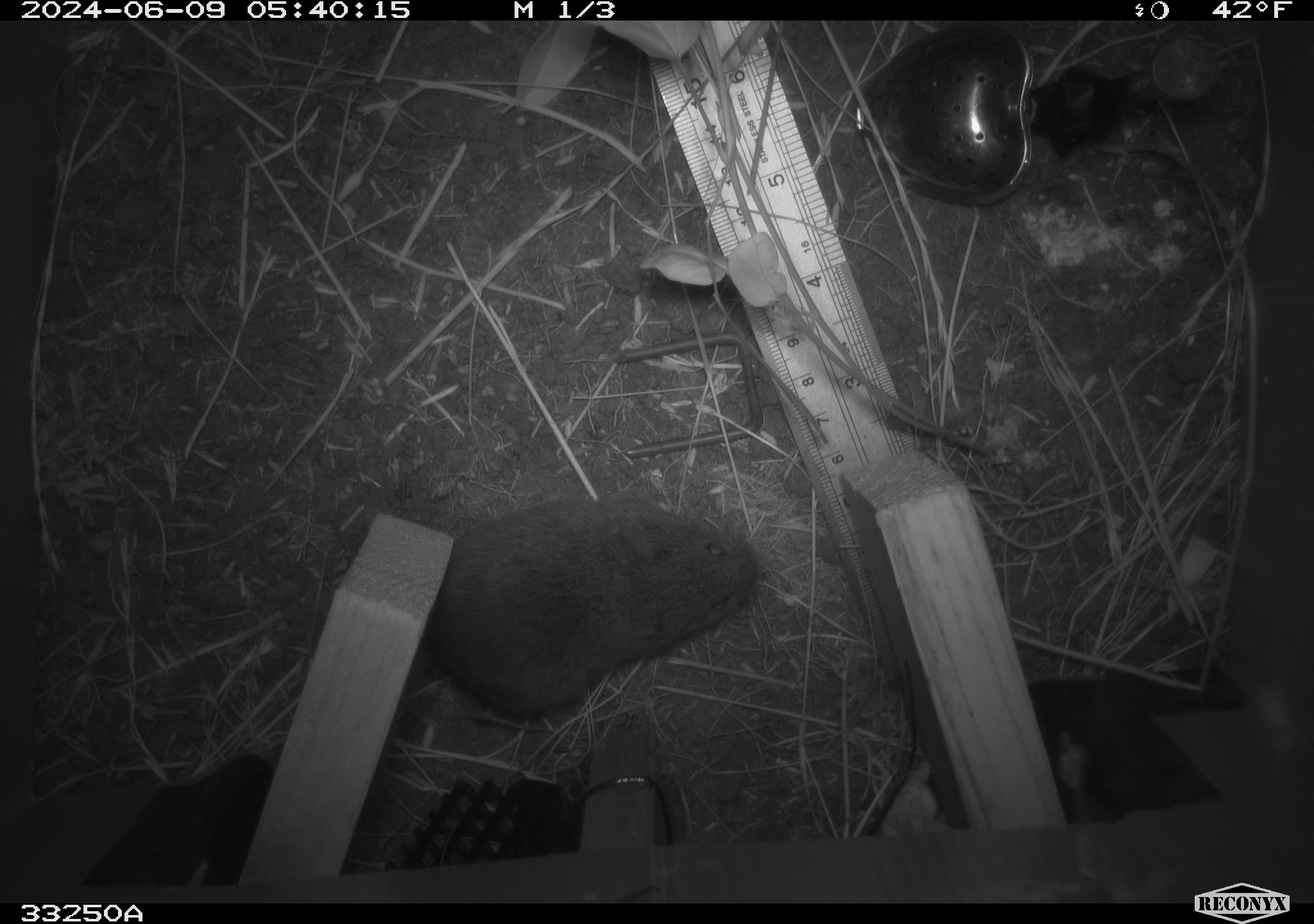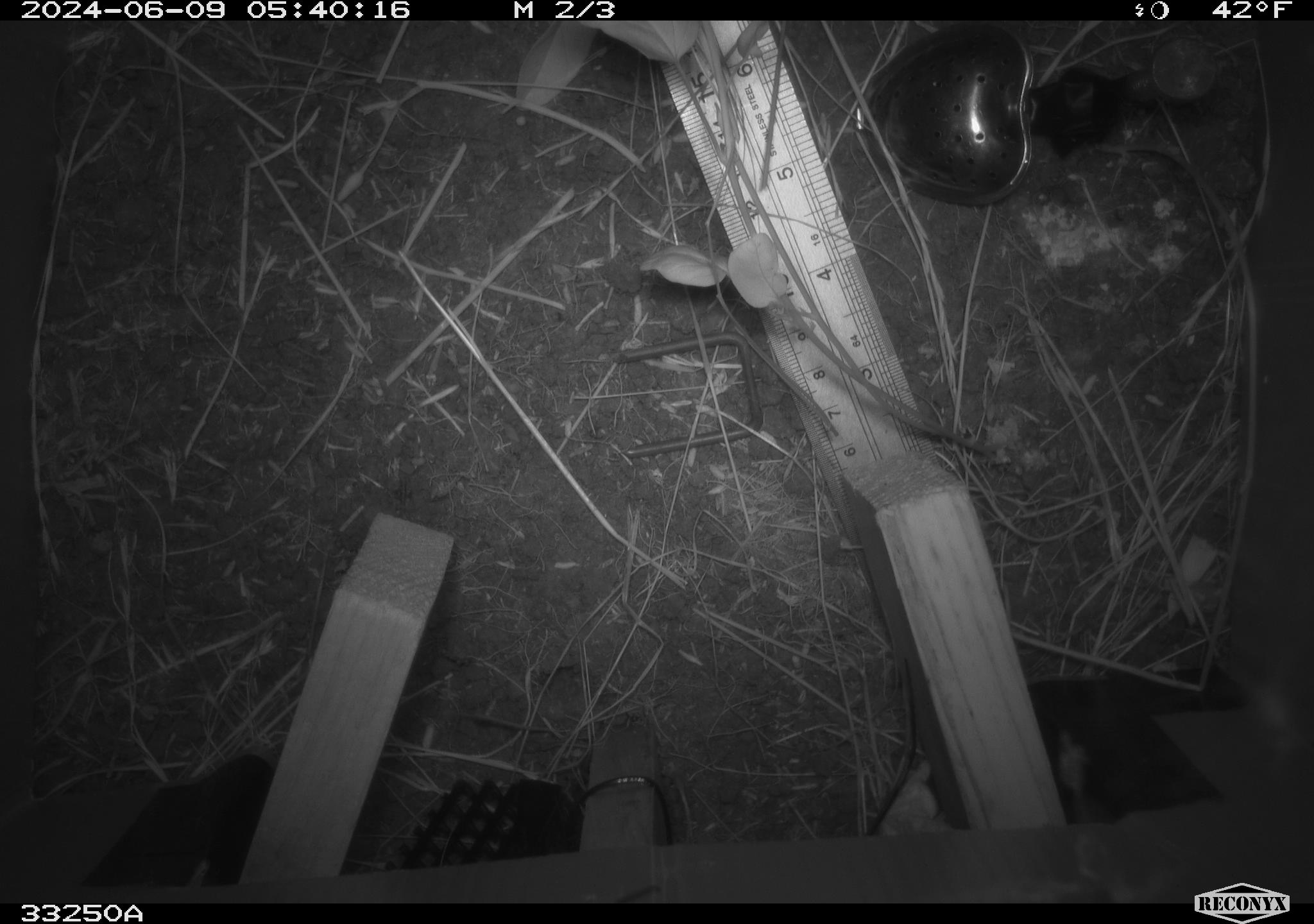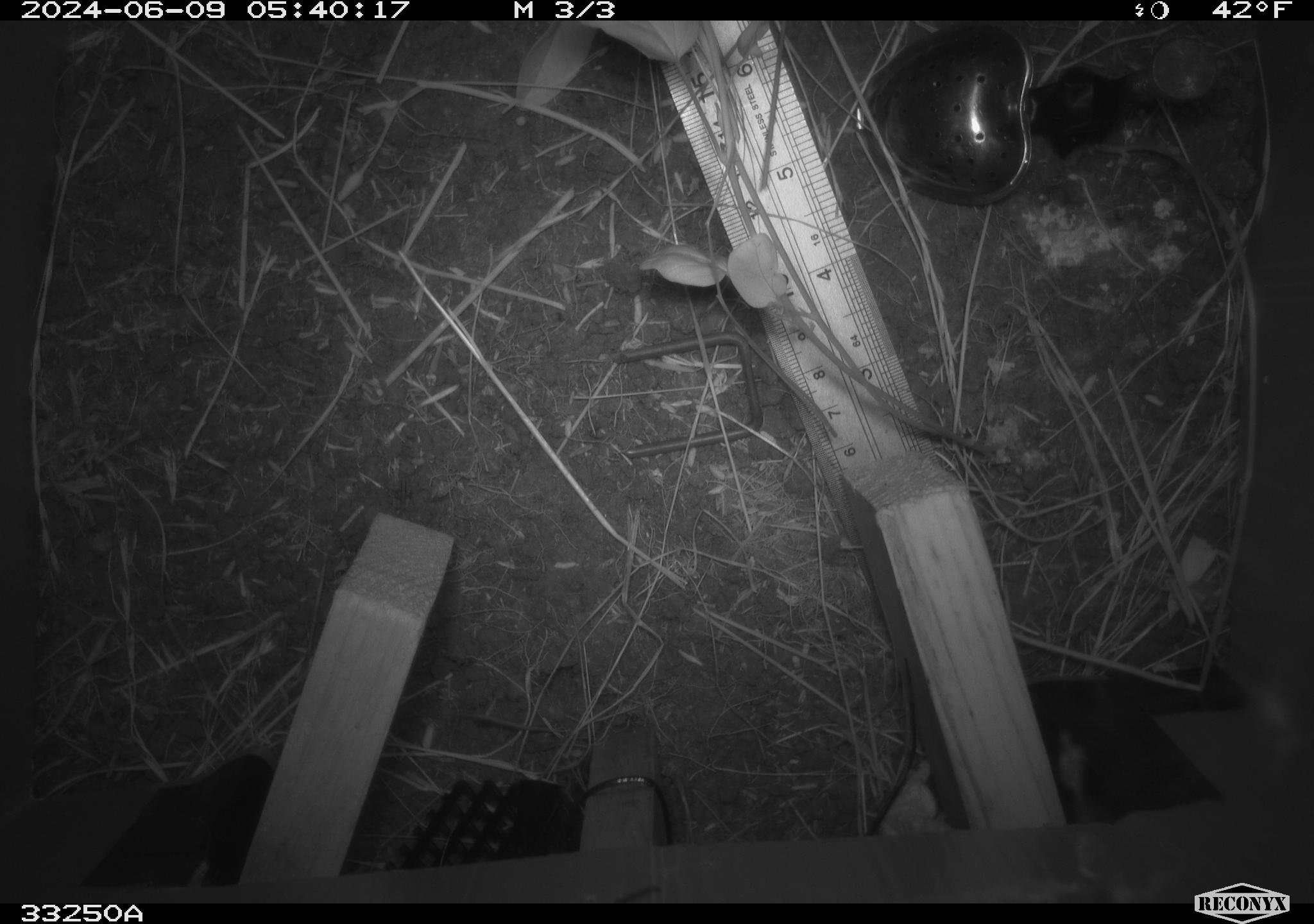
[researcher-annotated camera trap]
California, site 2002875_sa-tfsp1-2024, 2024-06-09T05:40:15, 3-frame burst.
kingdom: Animalia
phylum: Chordata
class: Mammalia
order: Rodentia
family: Cricetidae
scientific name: Arvicolinae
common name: voles, lemmings, and muskrats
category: arvicolinae subfamily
Arvicolinae subfamily (voles, lemmings, and muskrats) (Arvicolinae).